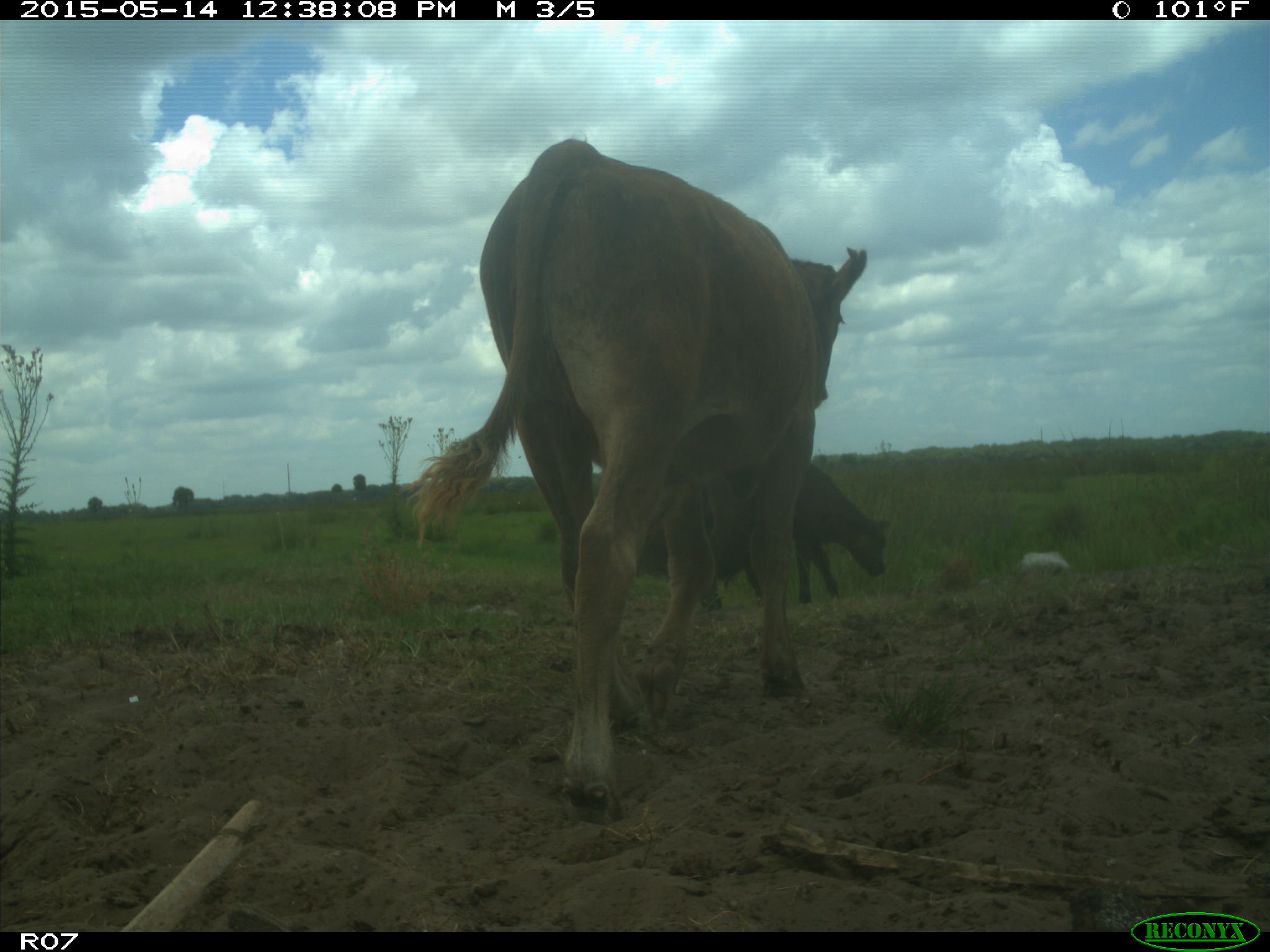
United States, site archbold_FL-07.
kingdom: Animalia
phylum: Chordata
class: Mammalia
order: Artiodactyla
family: Bovidae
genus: Bos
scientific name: Bos taurus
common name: domestic cow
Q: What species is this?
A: Bos taurus (domestic cow).